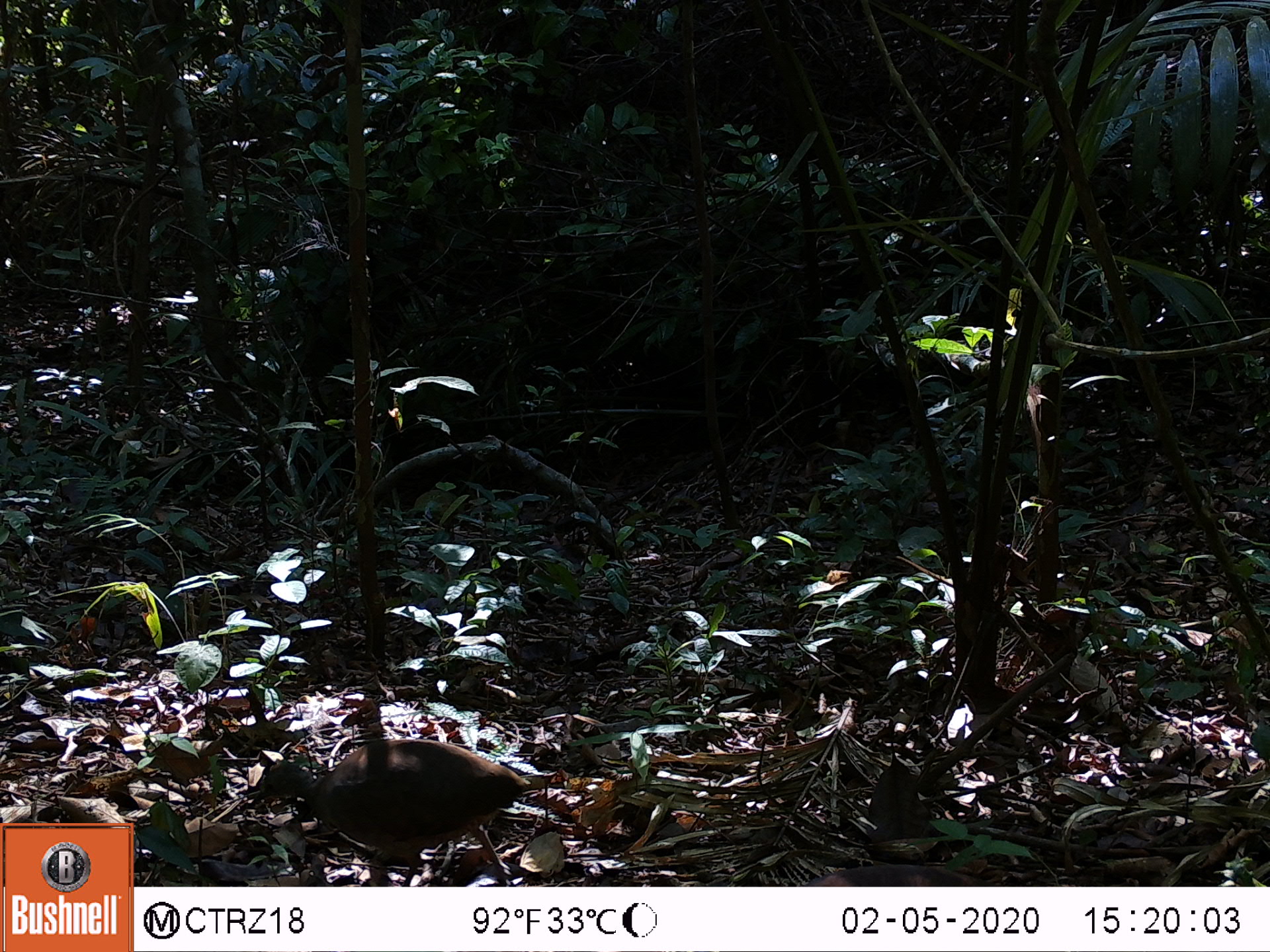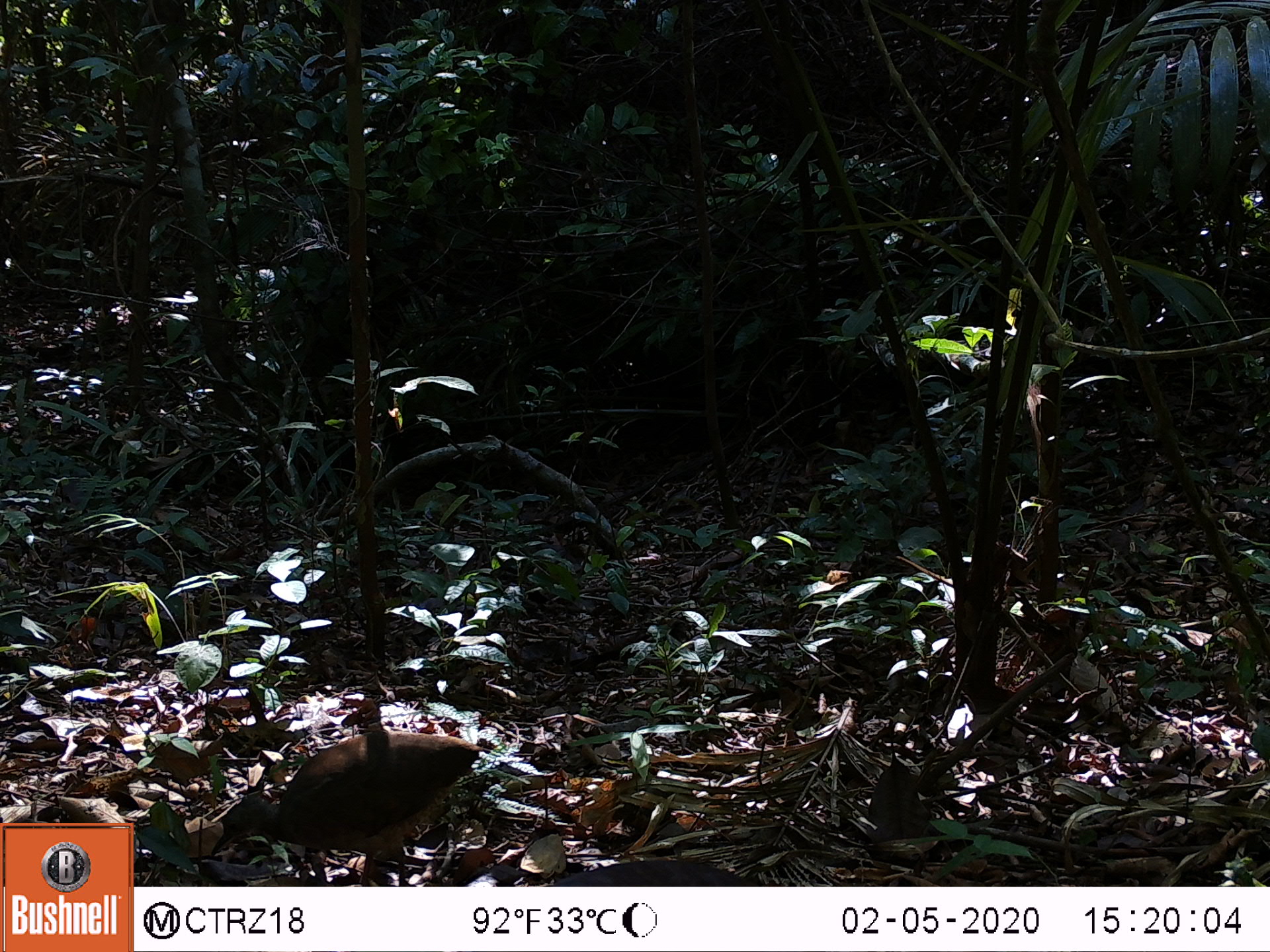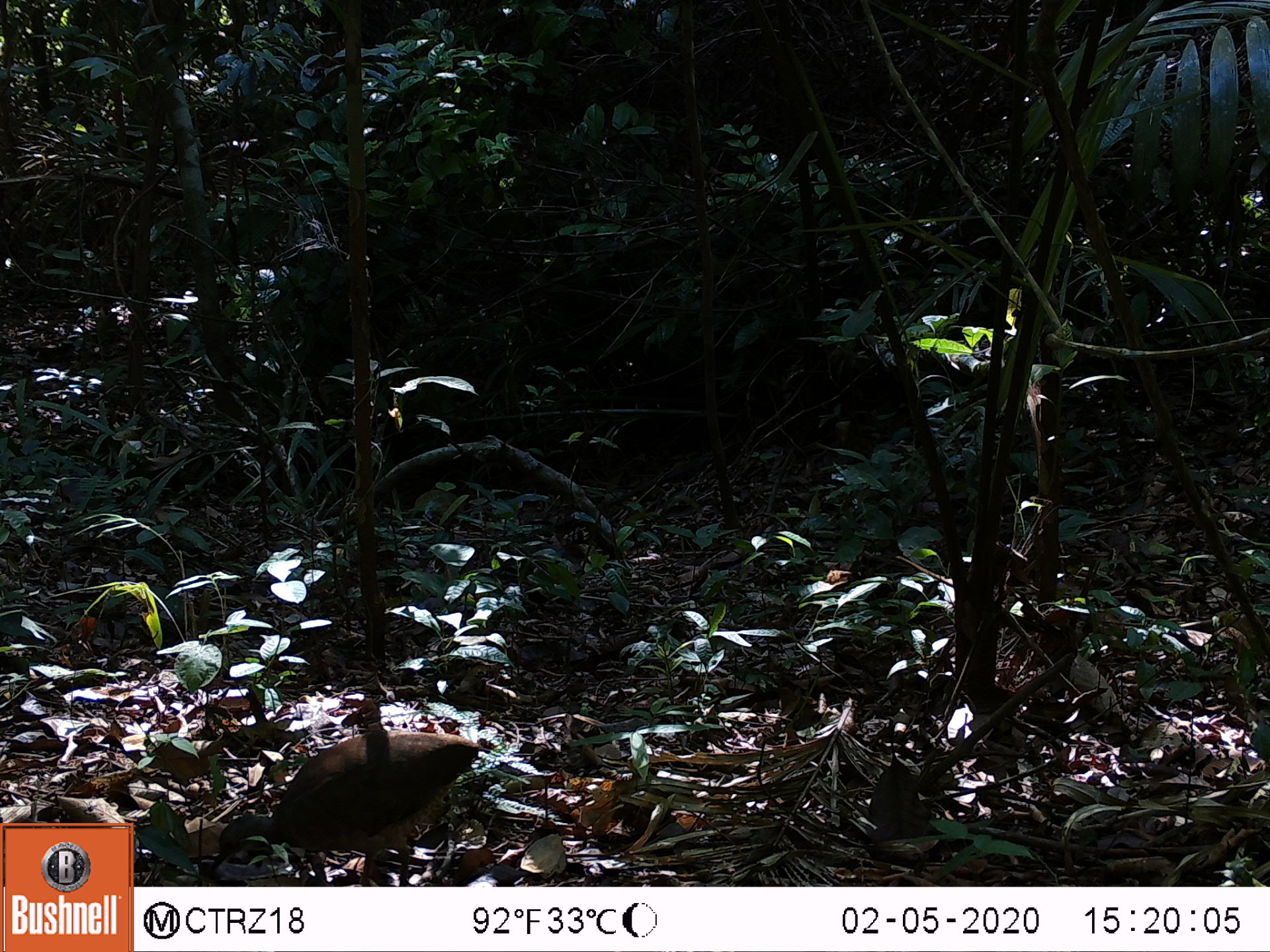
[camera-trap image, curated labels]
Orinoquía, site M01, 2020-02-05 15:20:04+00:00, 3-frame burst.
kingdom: Animalia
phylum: Chordata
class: Aves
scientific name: Aves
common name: bird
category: unknown bird